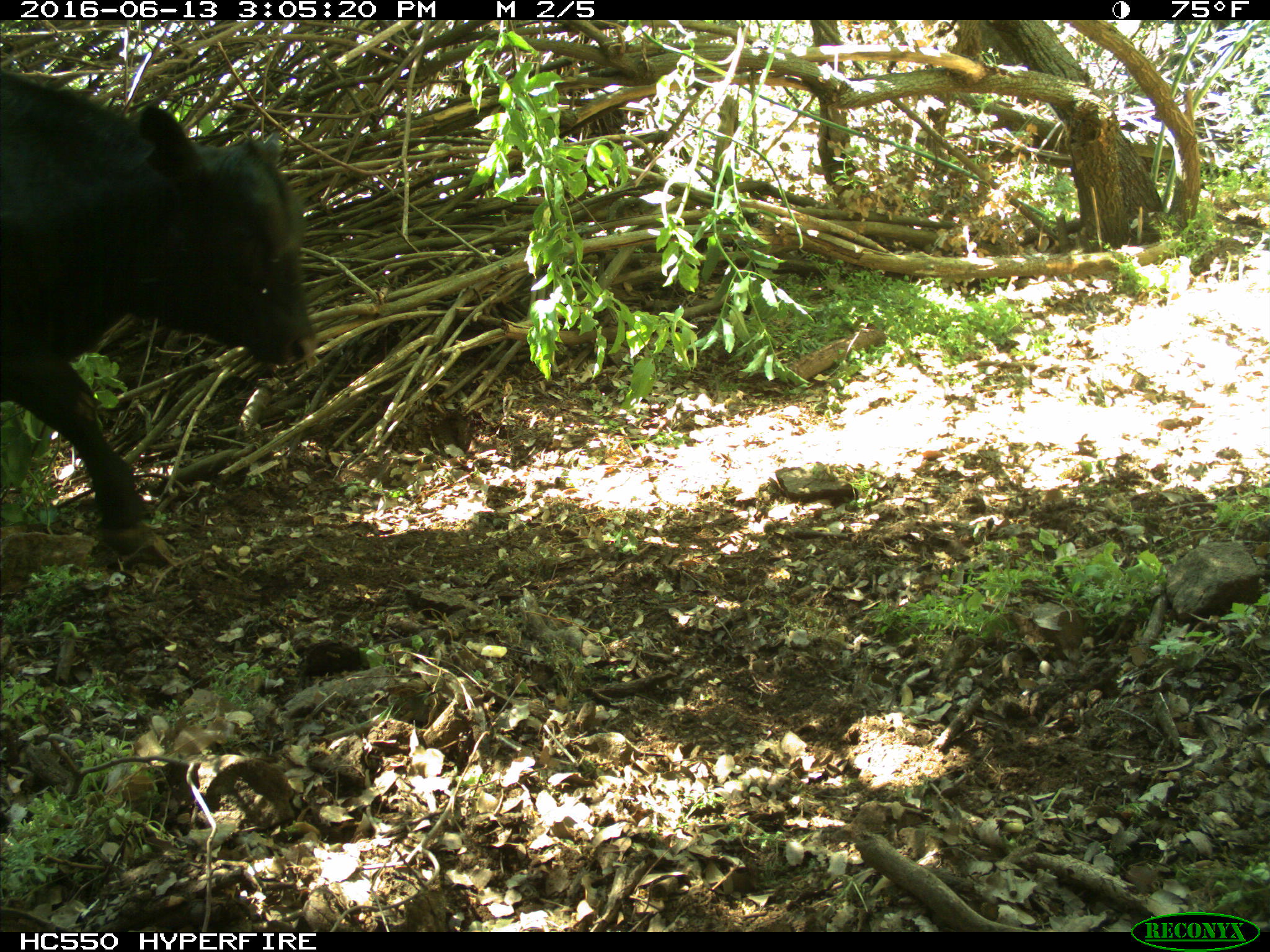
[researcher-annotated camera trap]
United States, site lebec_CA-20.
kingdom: Animalia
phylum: Chordata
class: Mammalia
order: Artiodactyla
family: Bovidae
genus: Bos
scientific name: Bos taurus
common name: domestic cow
Bos taurus (domestic cow).